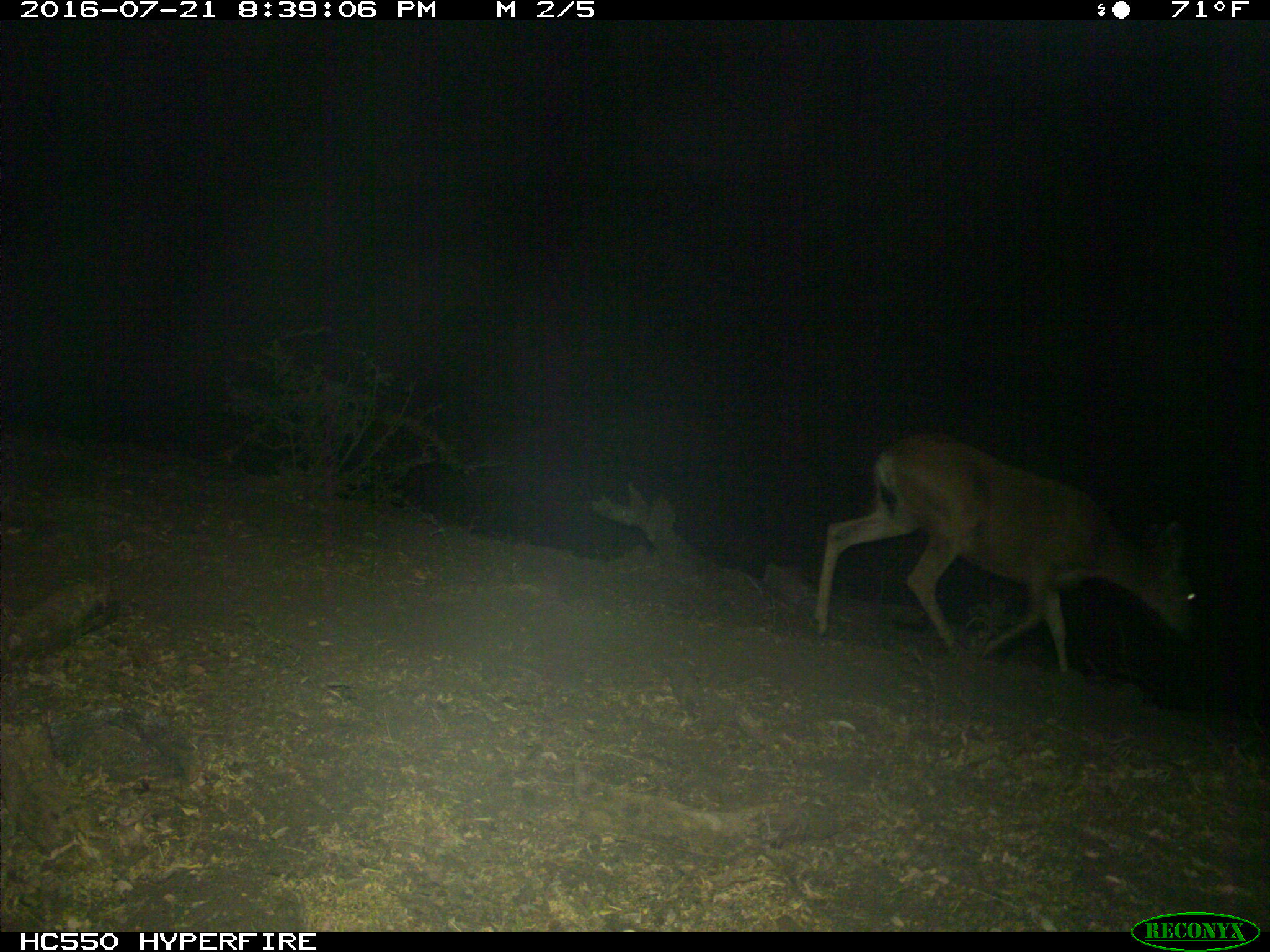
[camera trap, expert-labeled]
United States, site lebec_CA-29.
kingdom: Animalia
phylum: Chordata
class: Mammalia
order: Artiodactyla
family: Cervidae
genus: Odocoileus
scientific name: Odocoileus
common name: deer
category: unidentified deer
Unidentified deer (deer) (Odocoileus).